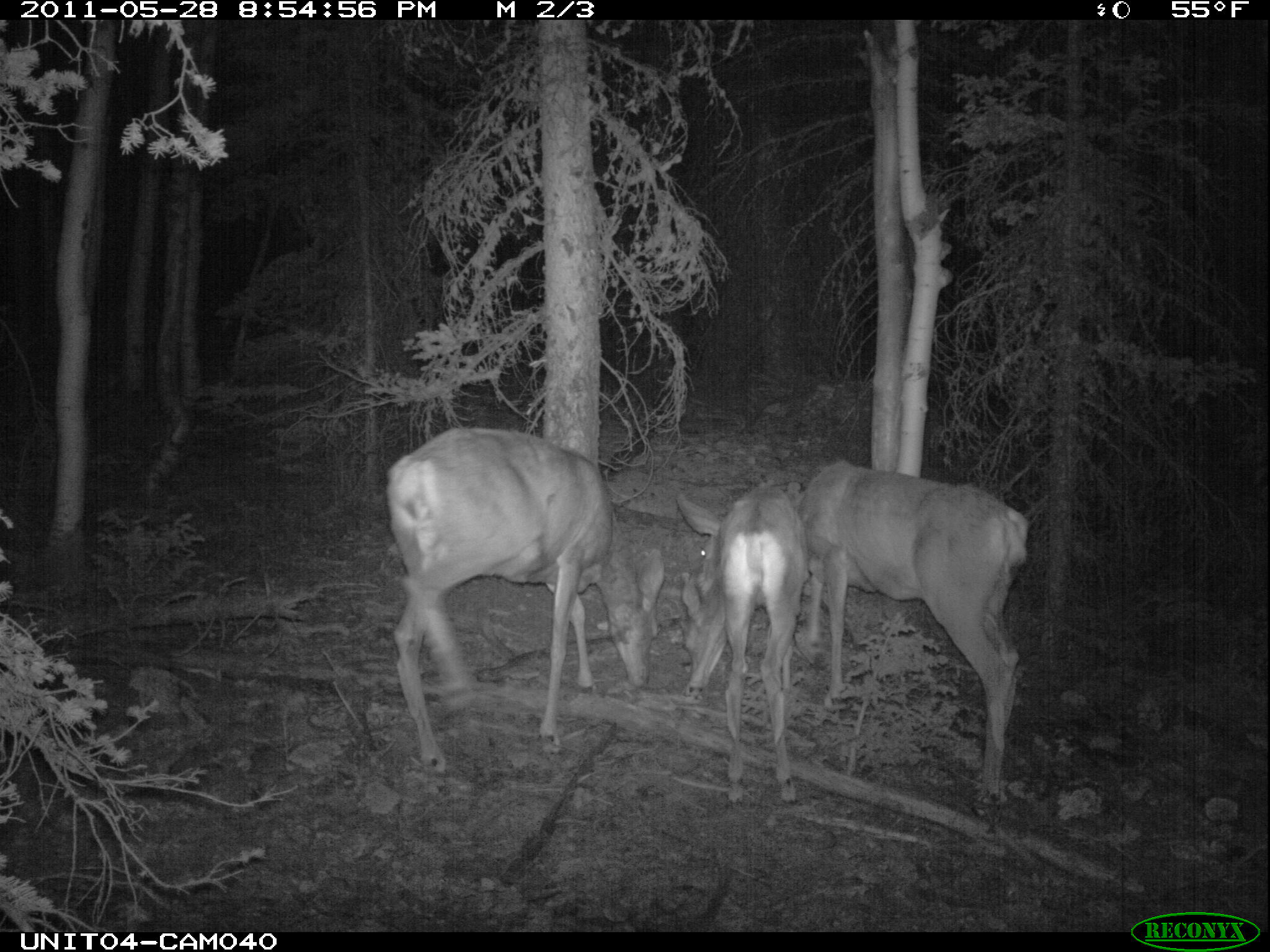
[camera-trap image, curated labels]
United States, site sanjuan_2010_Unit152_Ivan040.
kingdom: Animalia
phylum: Chordata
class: Mammalia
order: Artiodactyla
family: Cervidae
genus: Odocoileus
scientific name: Odocoileus hemionus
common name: mule deer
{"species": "Odocoileus hemionus (mule deer)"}